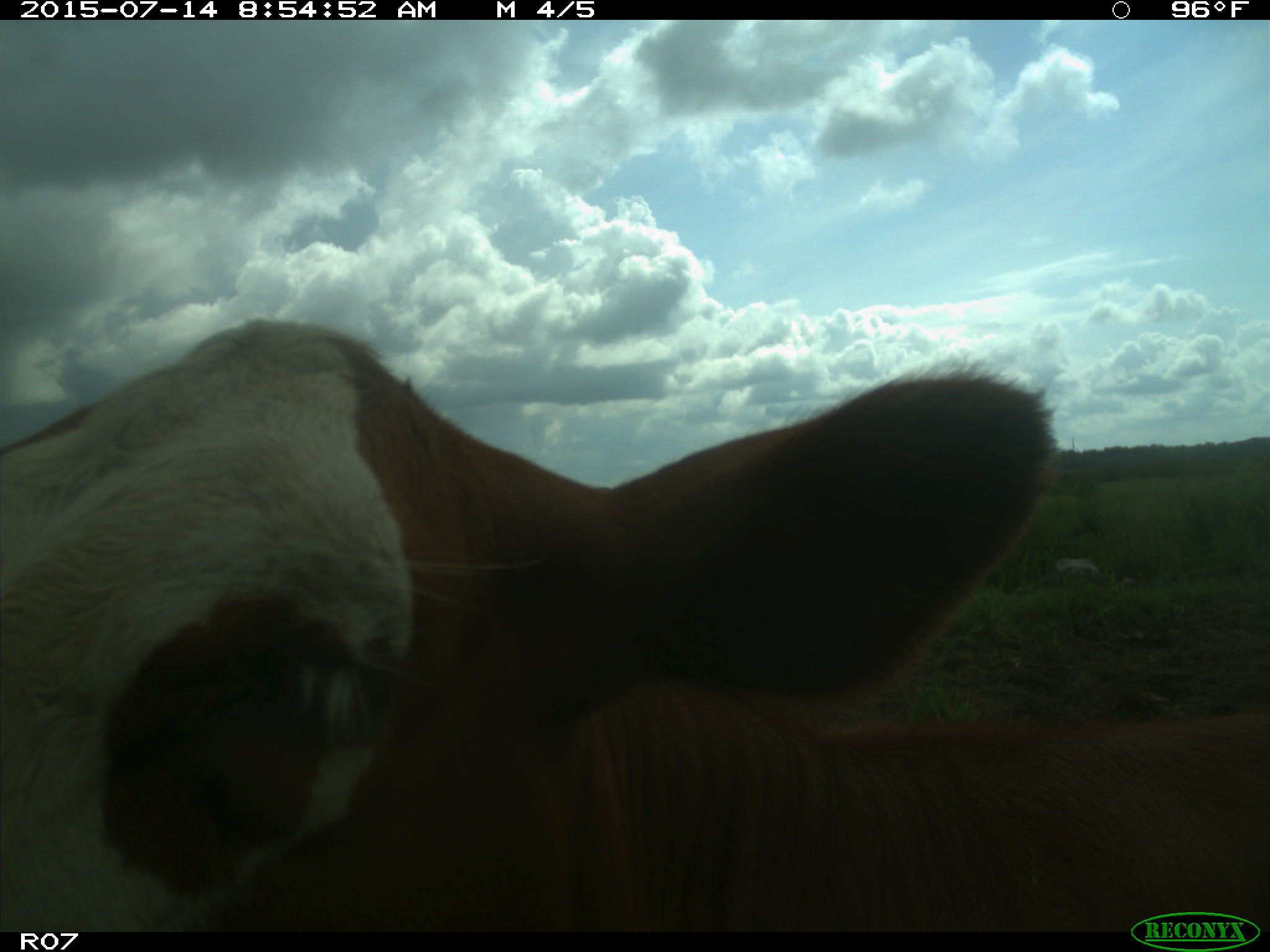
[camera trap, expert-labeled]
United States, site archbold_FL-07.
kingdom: Animalia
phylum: Chordata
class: Mammalia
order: Artiodactyla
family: Bovidae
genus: Bos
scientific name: Bos taurus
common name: domestic cow